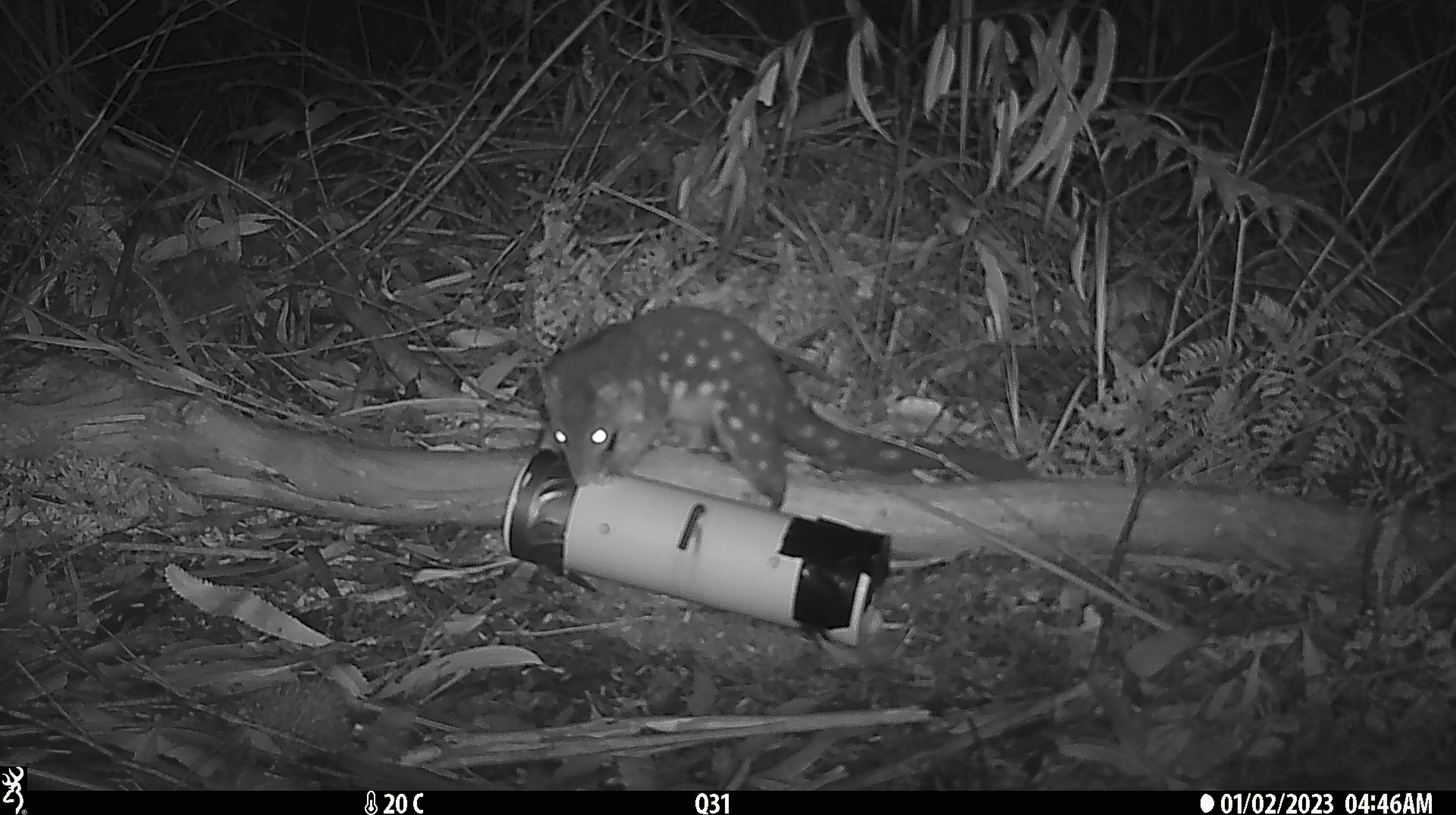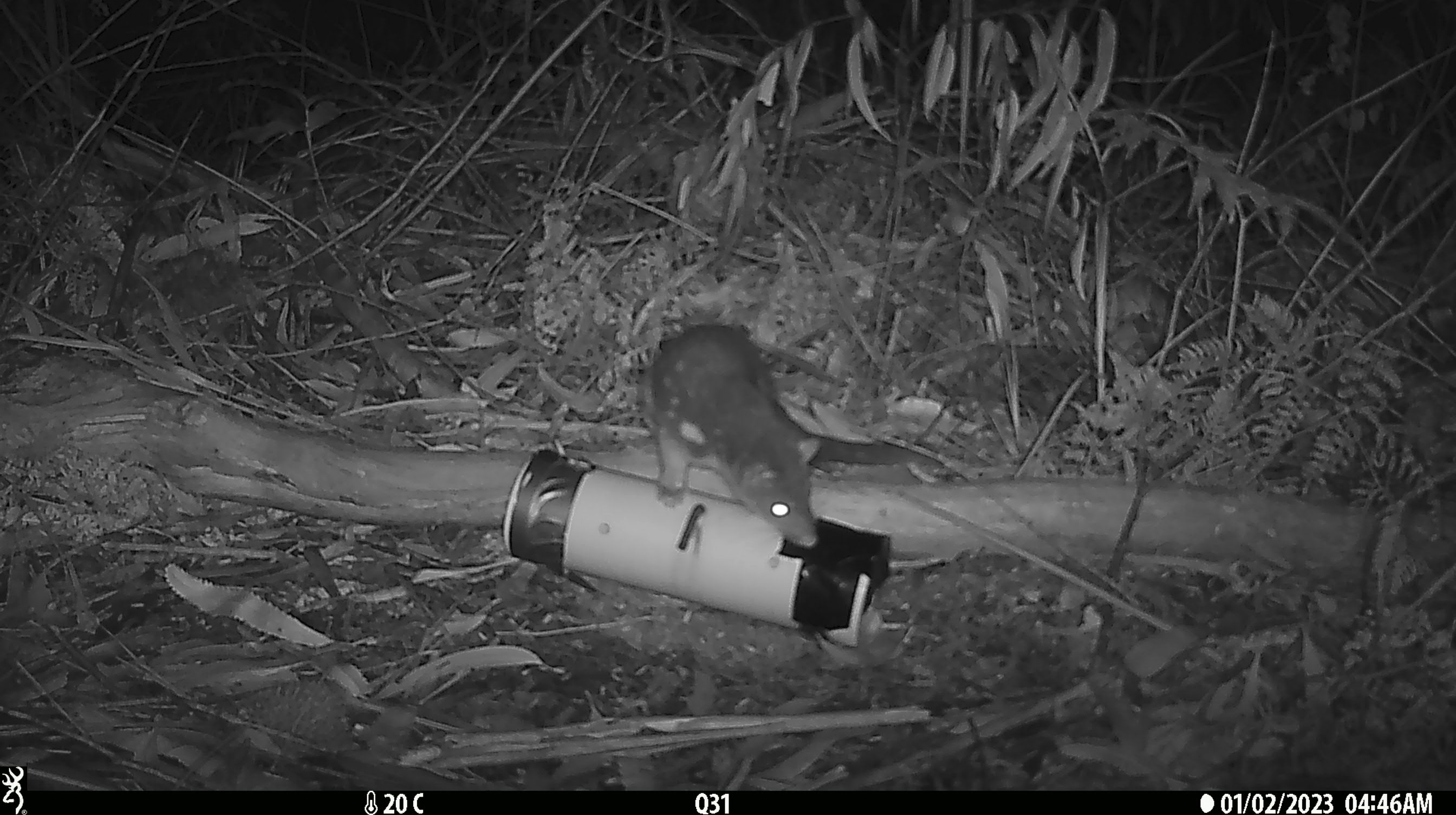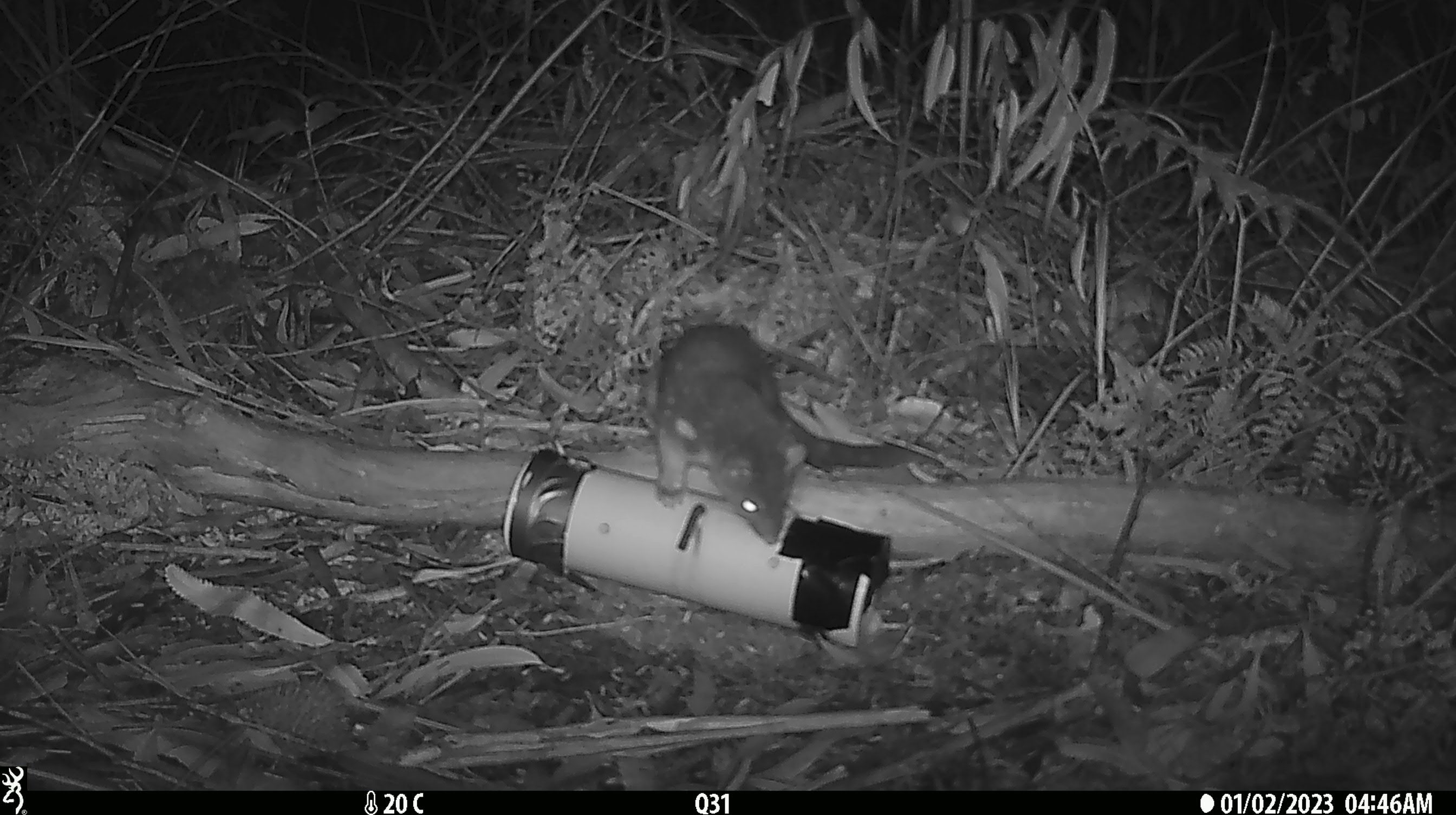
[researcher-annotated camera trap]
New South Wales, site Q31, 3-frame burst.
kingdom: Animalia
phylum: Chordata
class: Mammalia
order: Dasyuromorphia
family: Dasyuridae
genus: Dasyurus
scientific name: Dasyurus maculatus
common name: spotted-tailed quoll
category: quoll